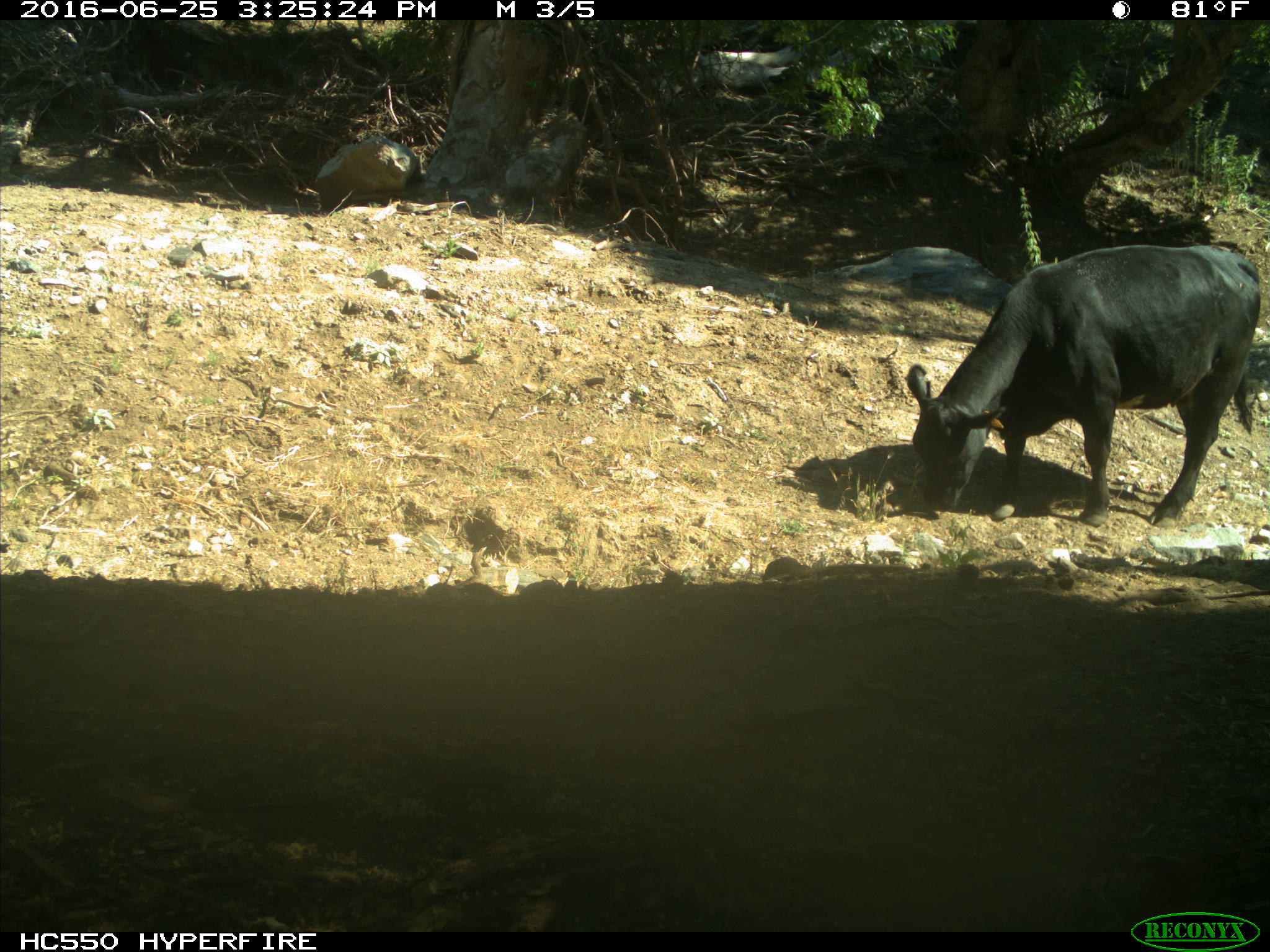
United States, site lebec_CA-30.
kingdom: Animalia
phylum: Chordata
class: Mammalia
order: Artiodactyla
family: Bovidae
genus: Bos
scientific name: Bos taurus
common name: domestic cow